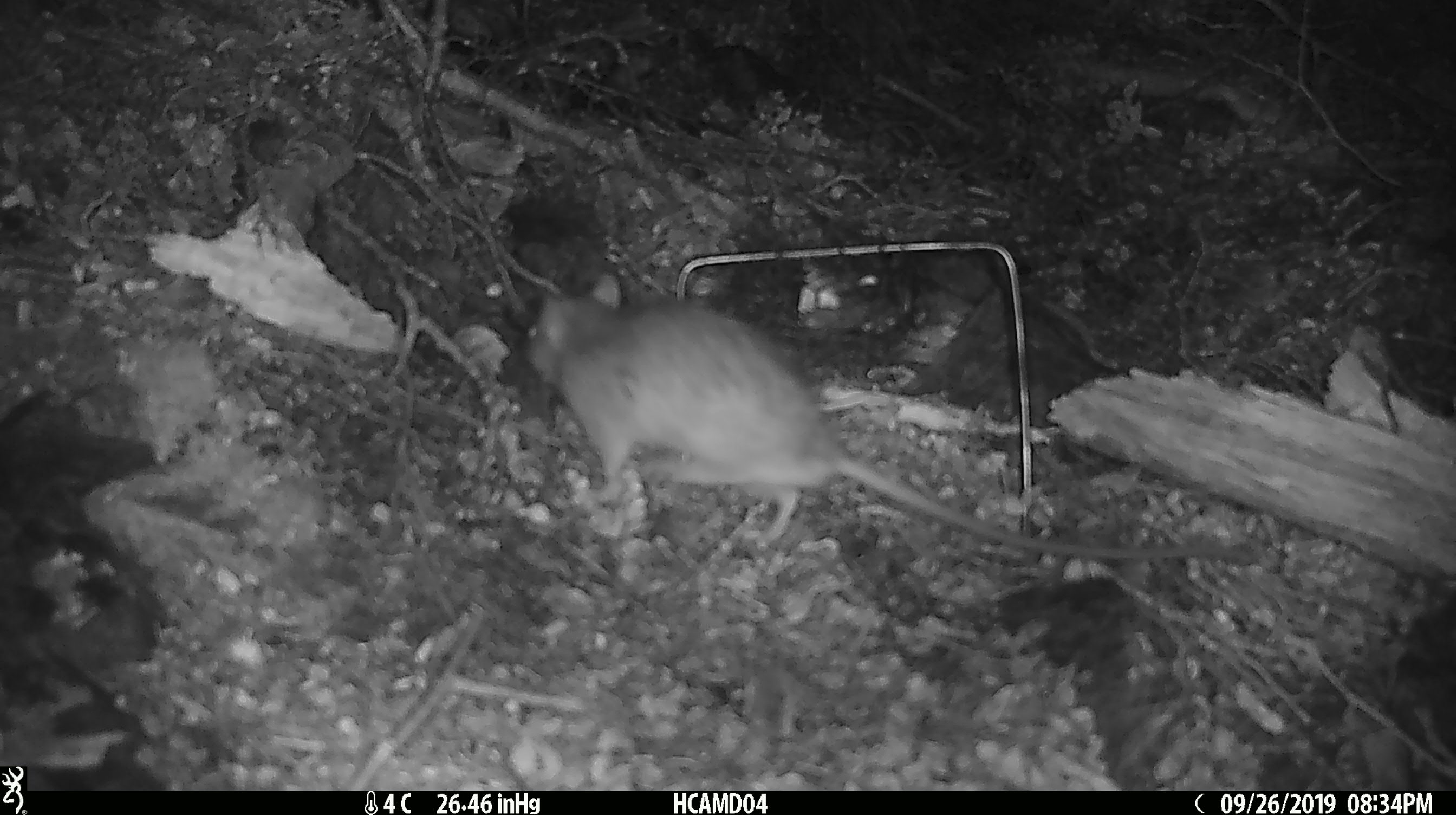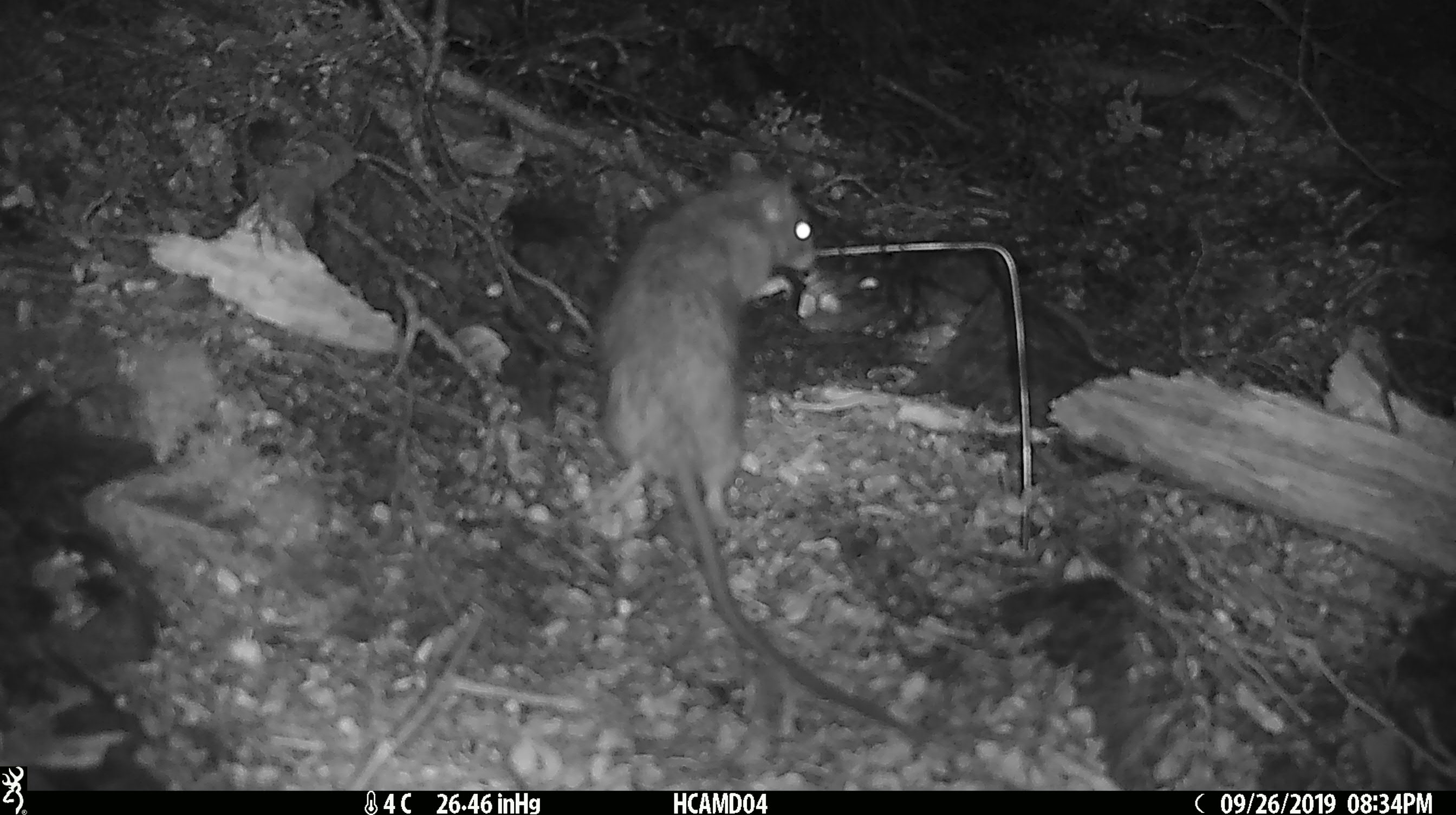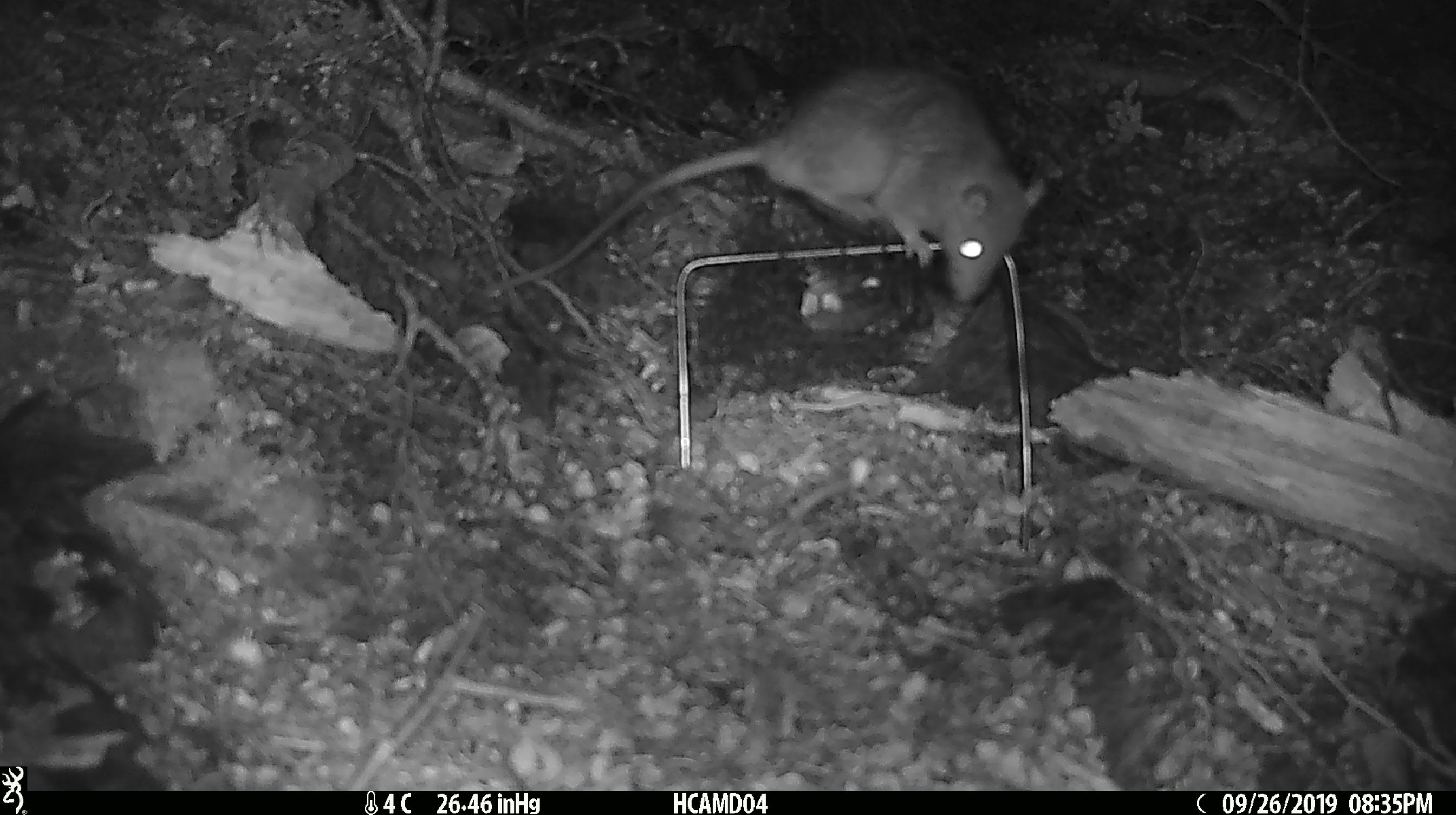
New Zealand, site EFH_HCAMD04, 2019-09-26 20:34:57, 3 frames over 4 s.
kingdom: Animalia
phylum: Chordata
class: Mammalia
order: Rodentia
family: Muridae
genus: Rattus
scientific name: Rattus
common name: rat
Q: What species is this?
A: Rat (Rattus).